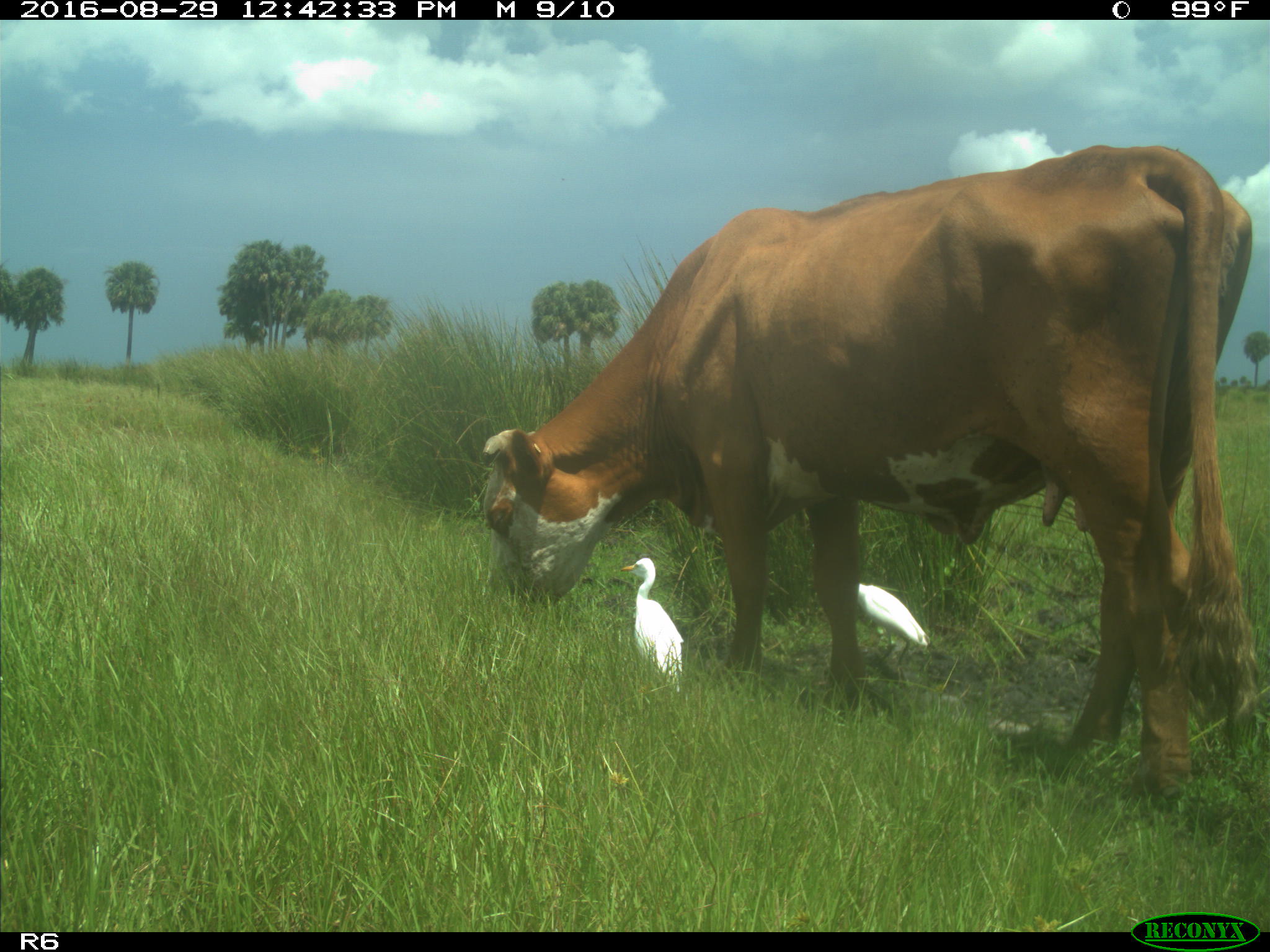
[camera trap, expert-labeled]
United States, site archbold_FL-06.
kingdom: Animalia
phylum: Chordata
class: Mammalia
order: Artiodactyla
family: Bovidae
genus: Bos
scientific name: Bos taurus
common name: domestic cow